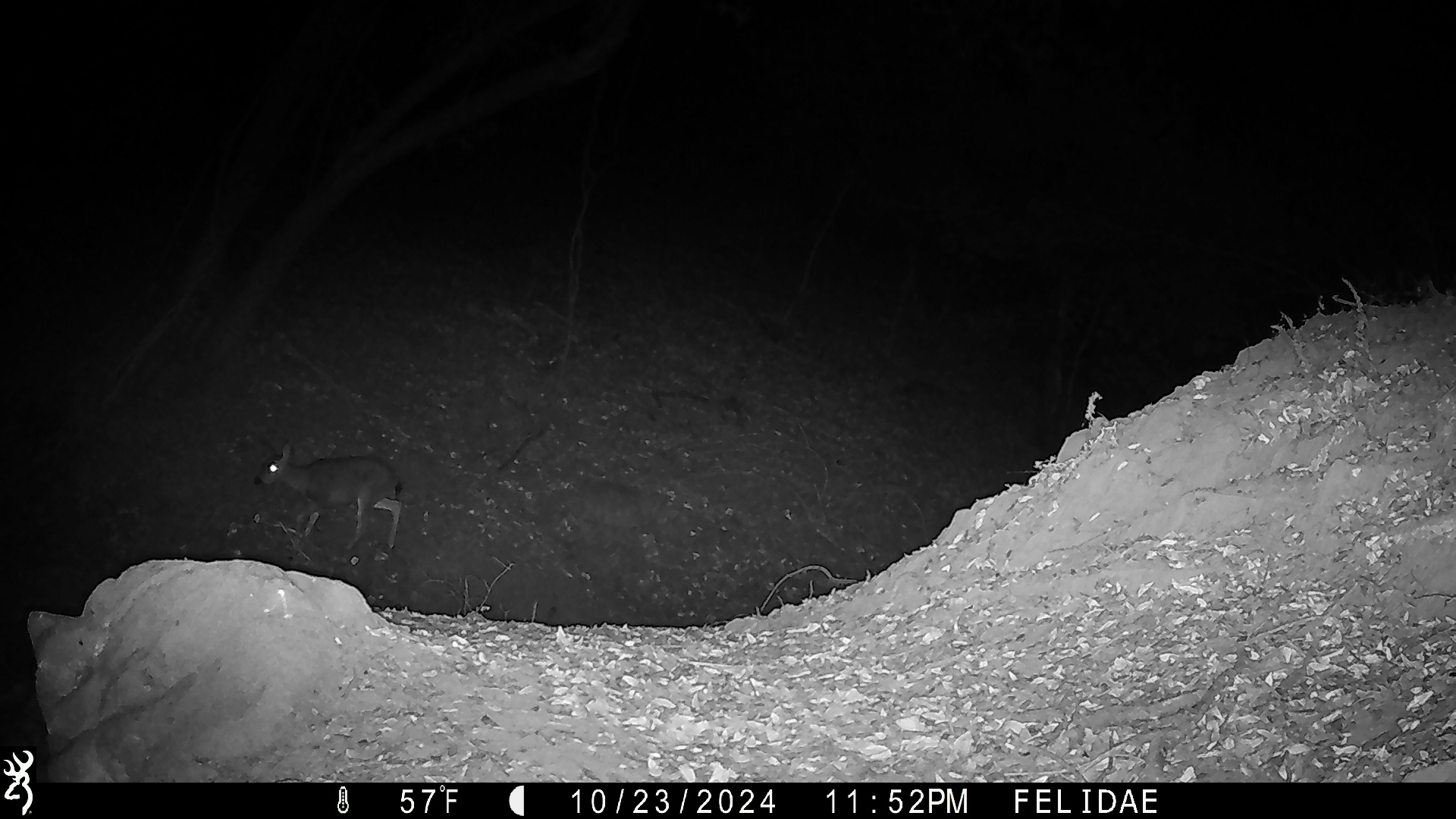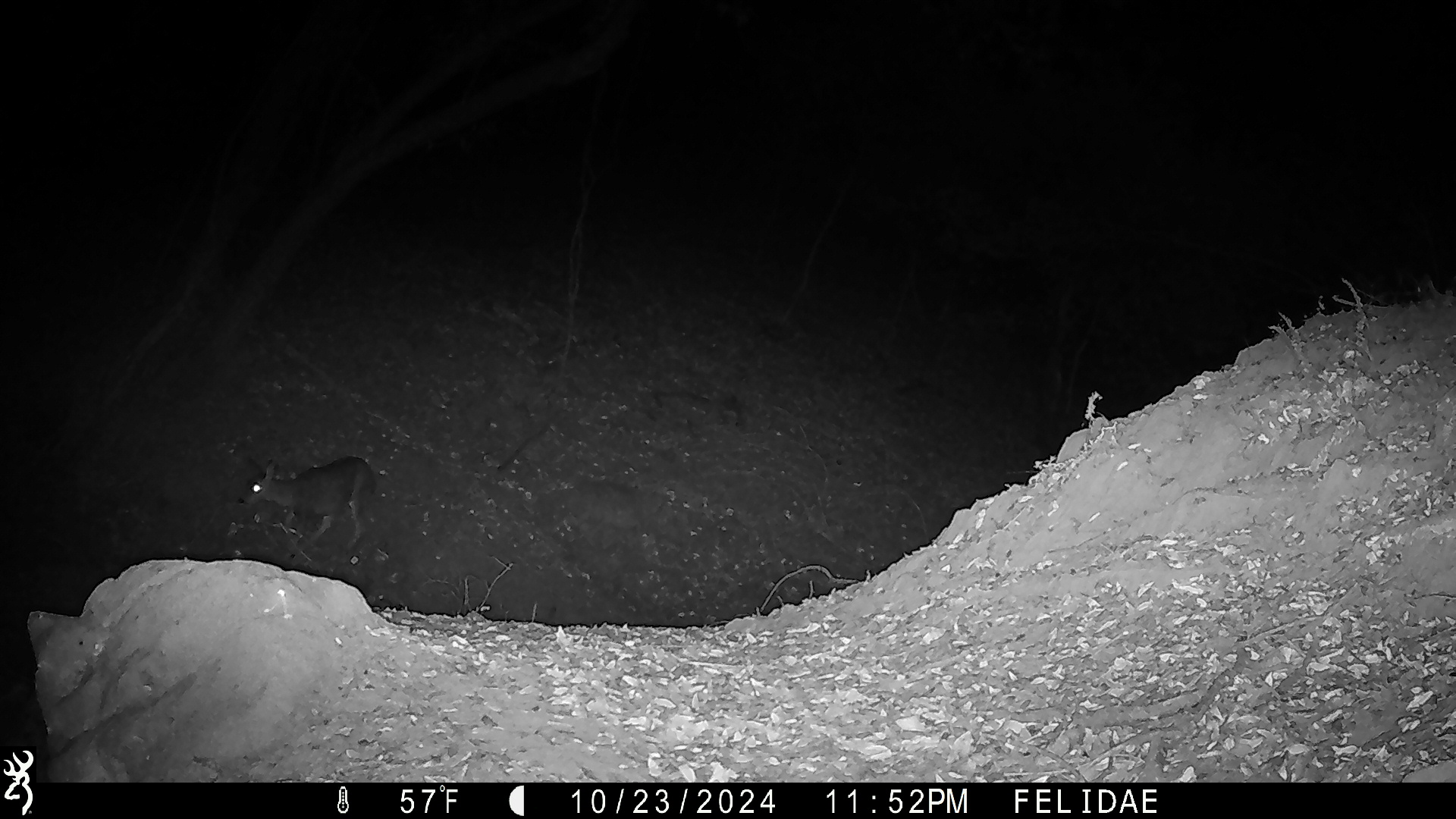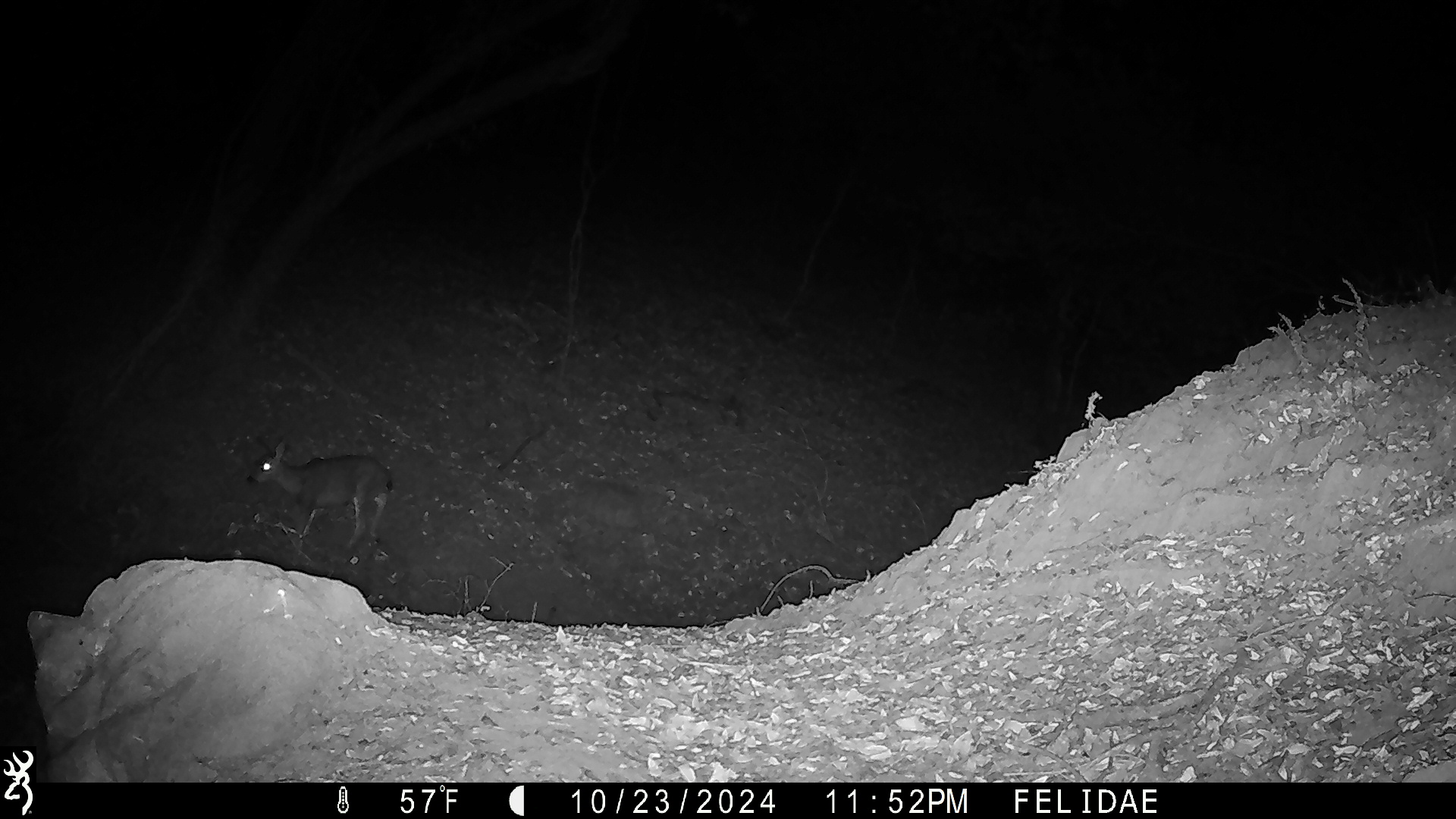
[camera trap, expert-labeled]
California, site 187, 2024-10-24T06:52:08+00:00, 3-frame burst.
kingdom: Animalia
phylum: Chordata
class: Mammalia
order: Artiodactyla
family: Cervidae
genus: Odocoileus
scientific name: Odocoileus hemionus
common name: mule deer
Mule deer (Odocoileus hemionus).